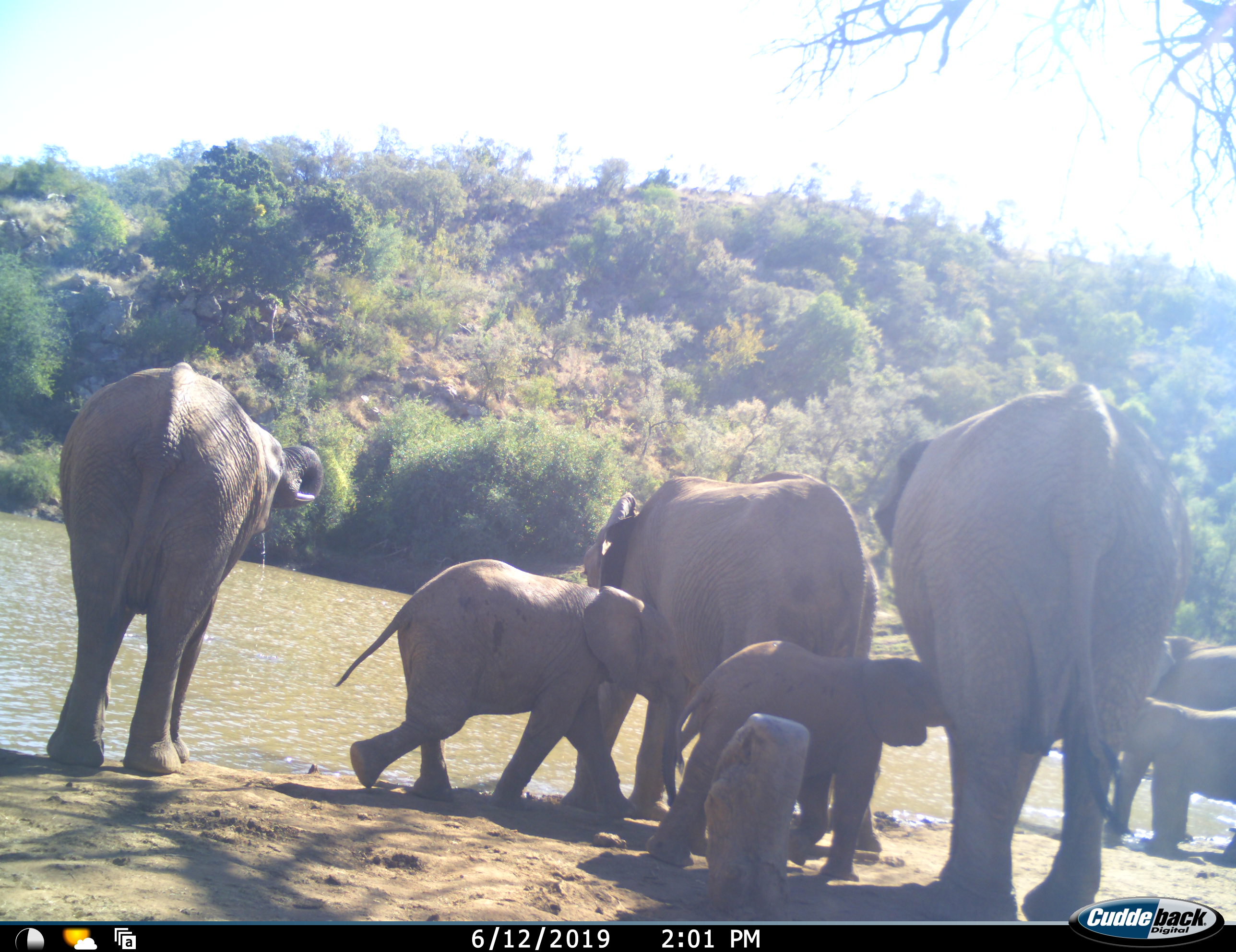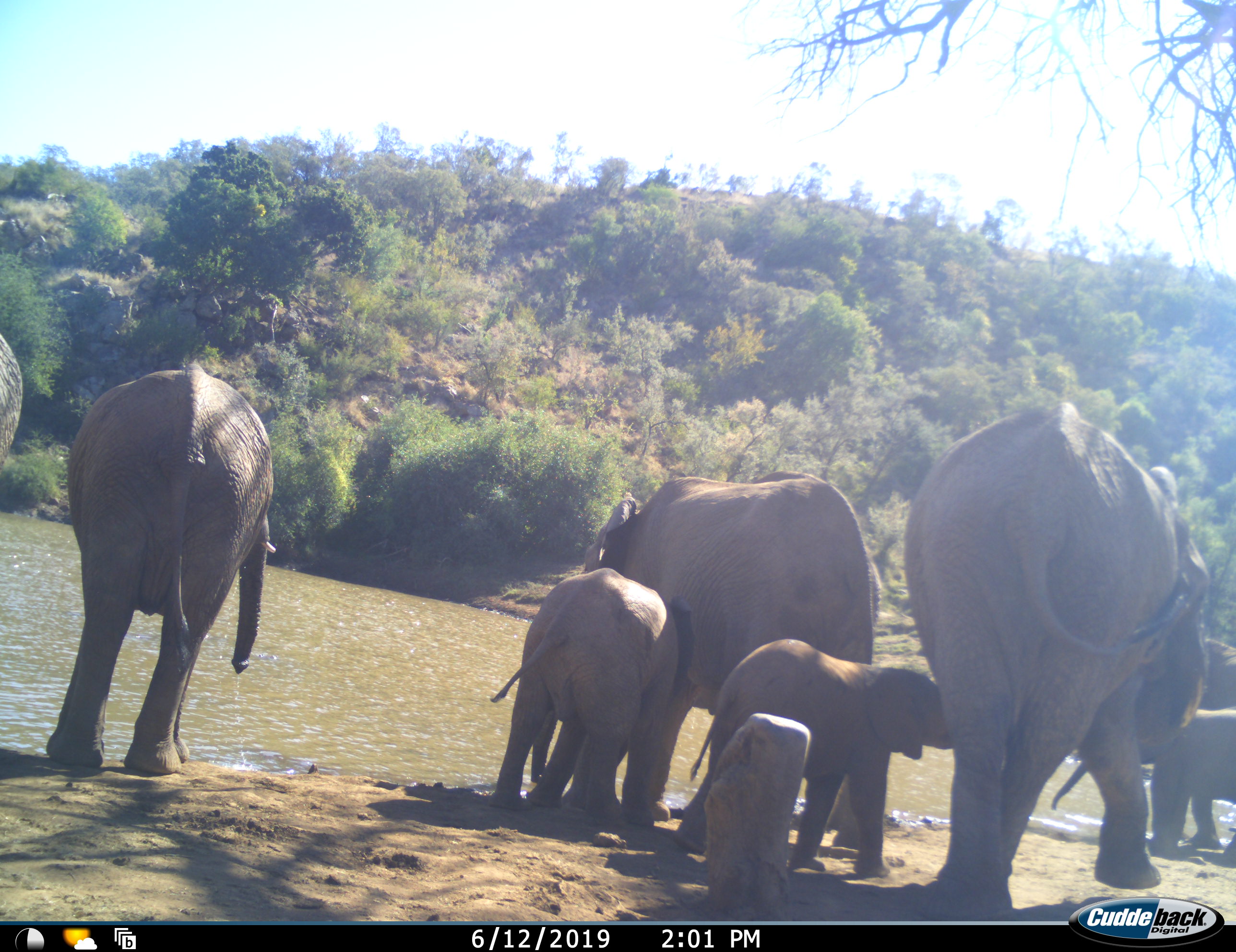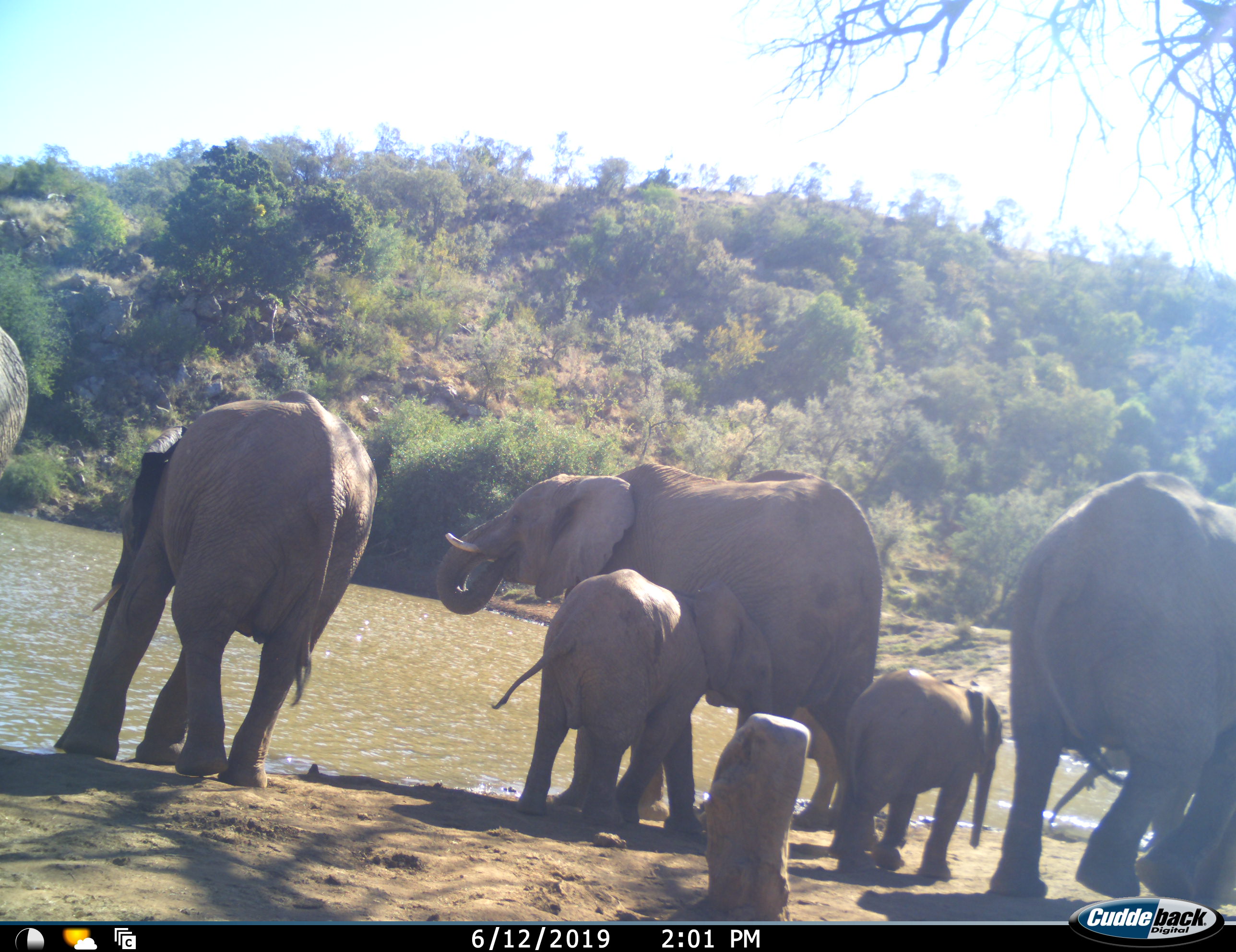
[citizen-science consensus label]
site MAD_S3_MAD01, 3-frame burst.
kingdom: Animalia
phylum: Chordata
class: Mammalia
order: Proboscidea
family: Elephantidae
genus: Loxodonta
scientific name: Loxodonta africana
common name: african bush elephant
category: elephant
Elephant (african bush elephant) (Loxodonta africana), count 7. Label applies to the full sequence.